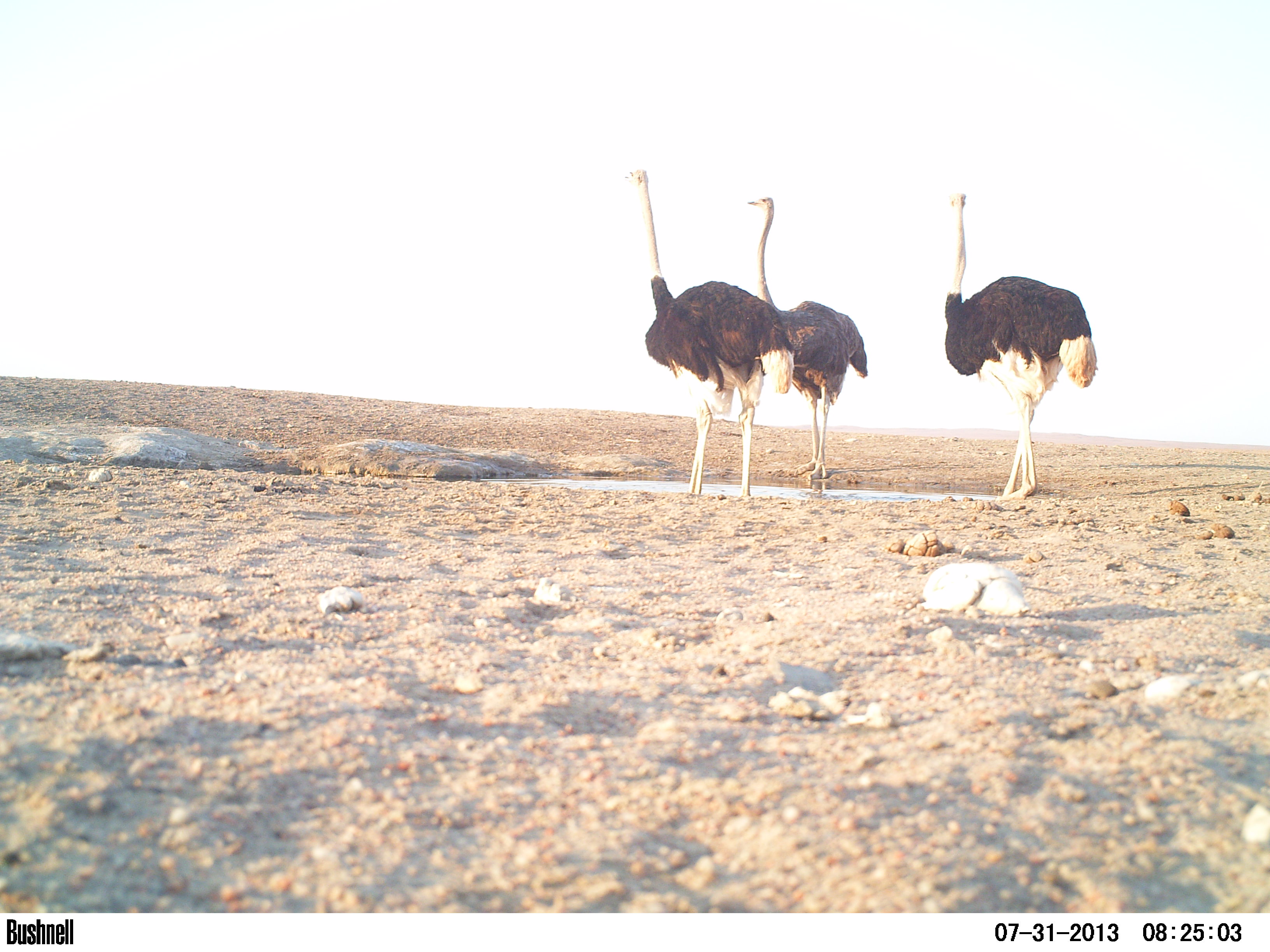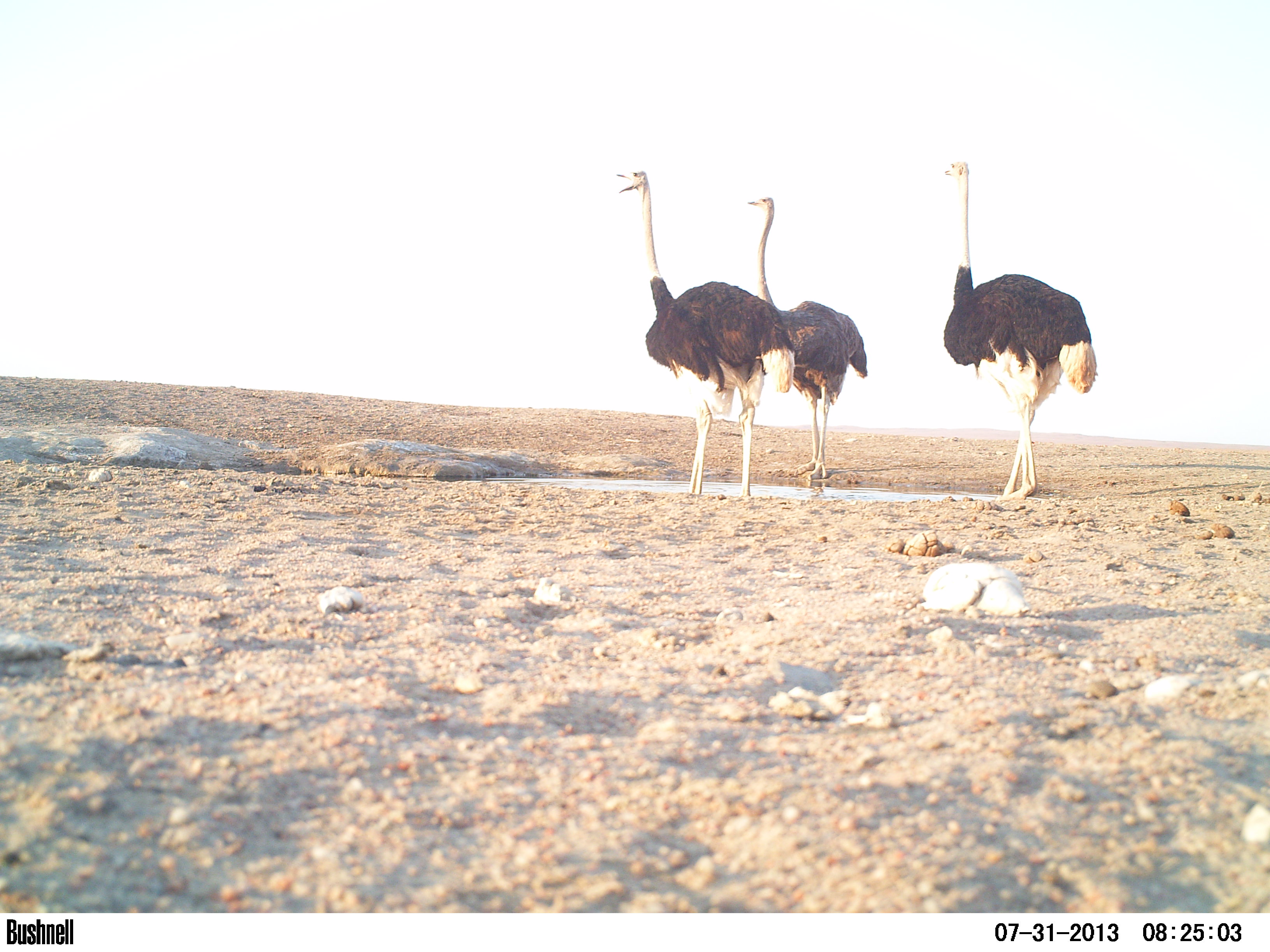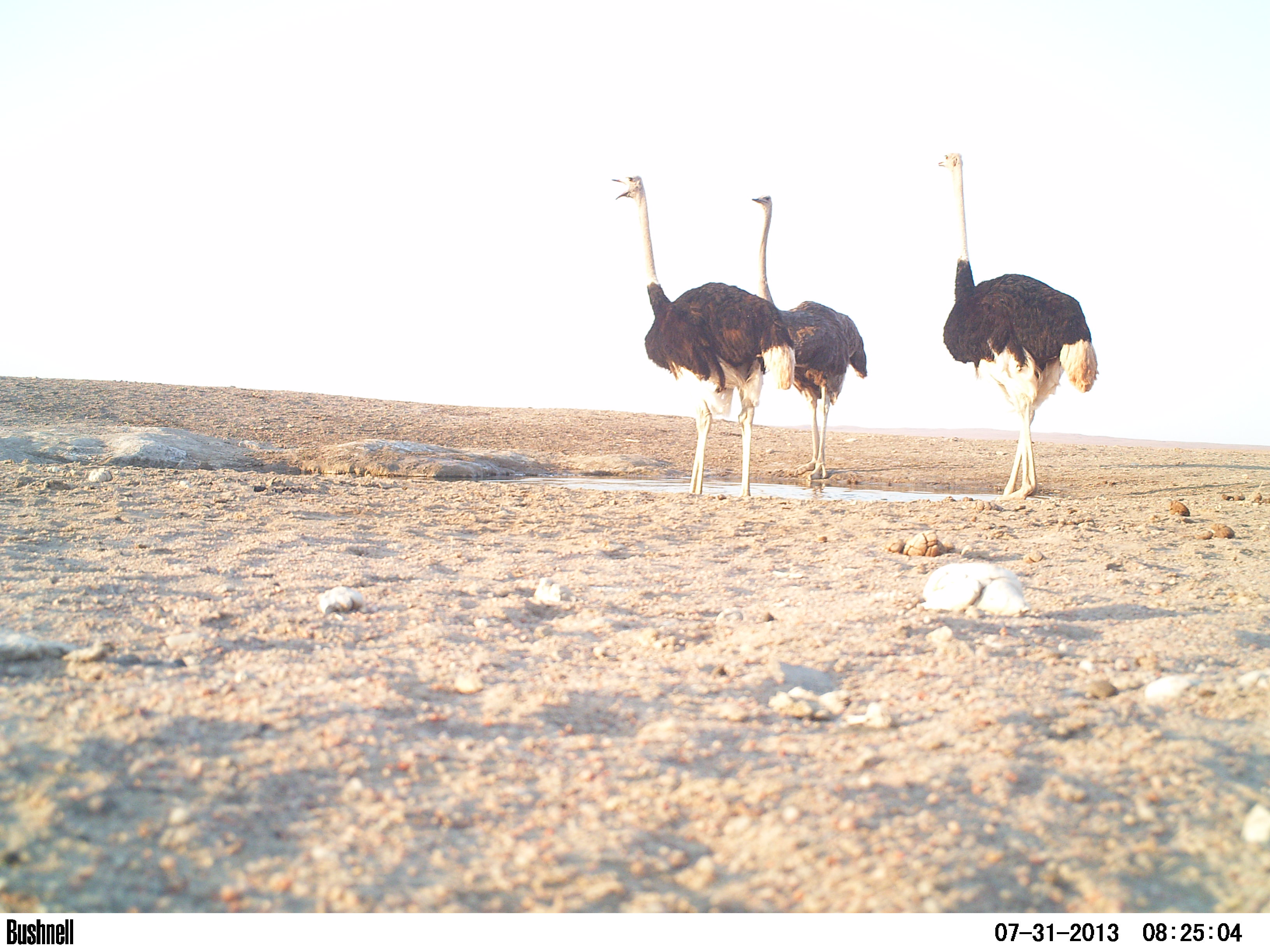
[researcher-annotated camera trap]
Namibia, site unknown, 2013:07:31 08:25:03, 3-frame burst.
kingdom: Animalia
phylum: Chordata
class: Aves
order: Struthioniformes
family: Struthionidae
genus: Struthio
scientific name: Struthio camelus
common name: common ostrich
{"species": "Struthio camelus (common ostrich)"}